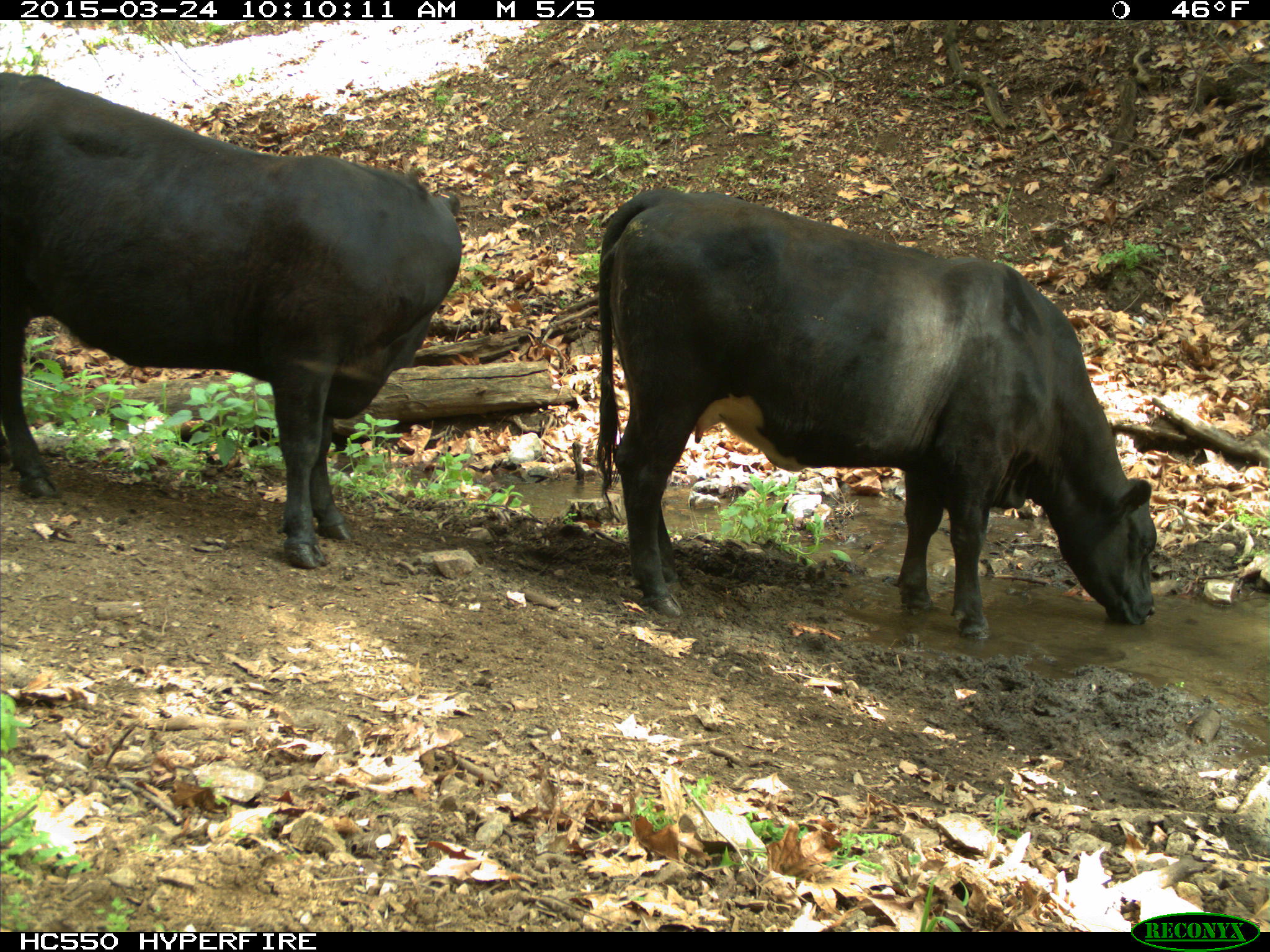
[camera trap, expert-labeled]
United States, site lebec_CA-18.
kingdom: Animalia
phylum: Chordata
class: Mammalia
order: Artiodactyla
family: Bovidae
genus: Bos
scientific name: Bos taurus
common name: domestic cow